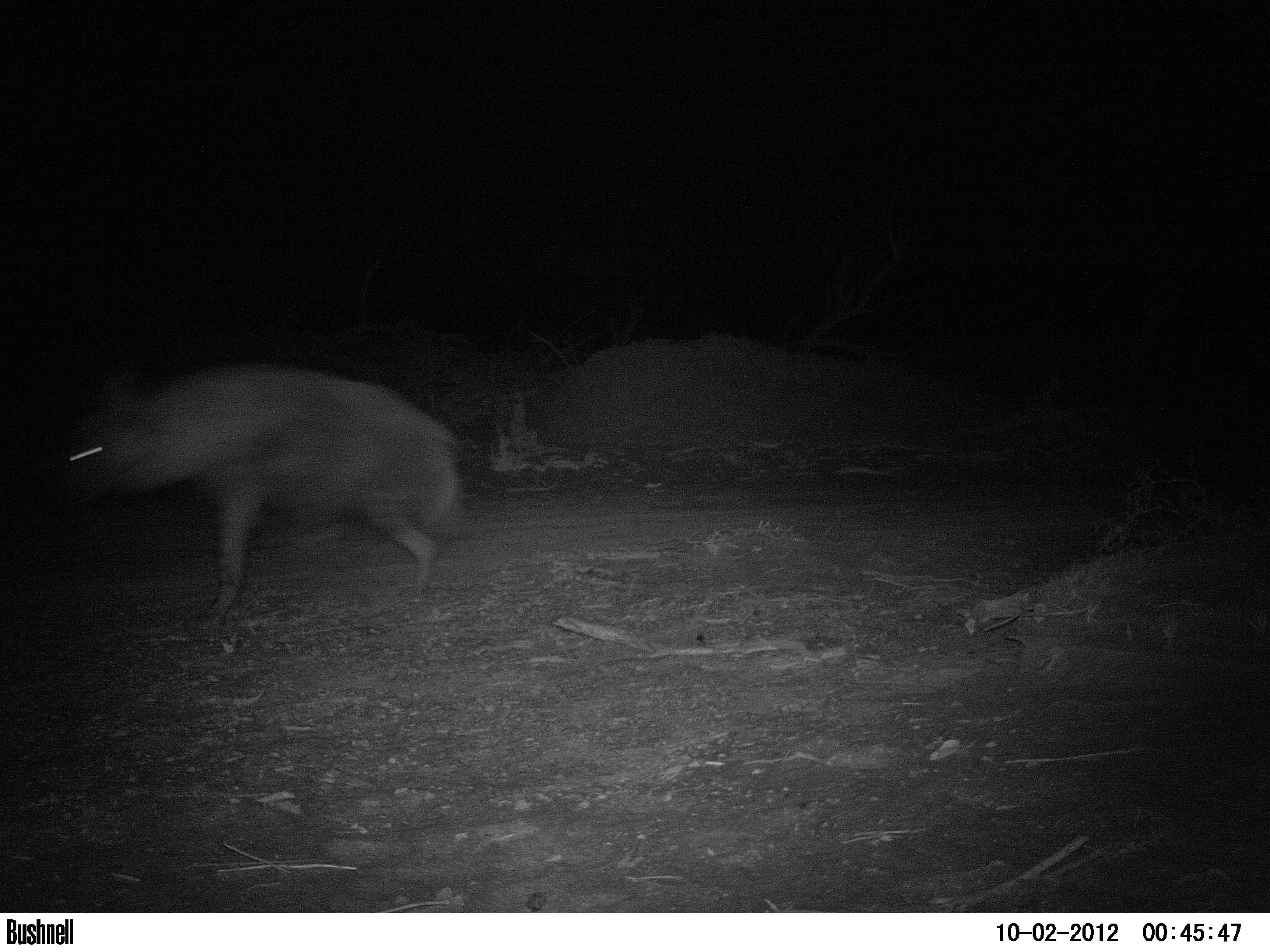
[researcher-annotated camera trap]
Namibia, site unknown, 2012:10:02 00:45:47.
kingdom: Animalia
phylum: Chordata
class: Mammalia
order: Carnivora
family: Hyaenidae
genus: Parahyaena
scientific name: Parahyaena brunnea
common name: brown hyena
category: hyaena brunnea